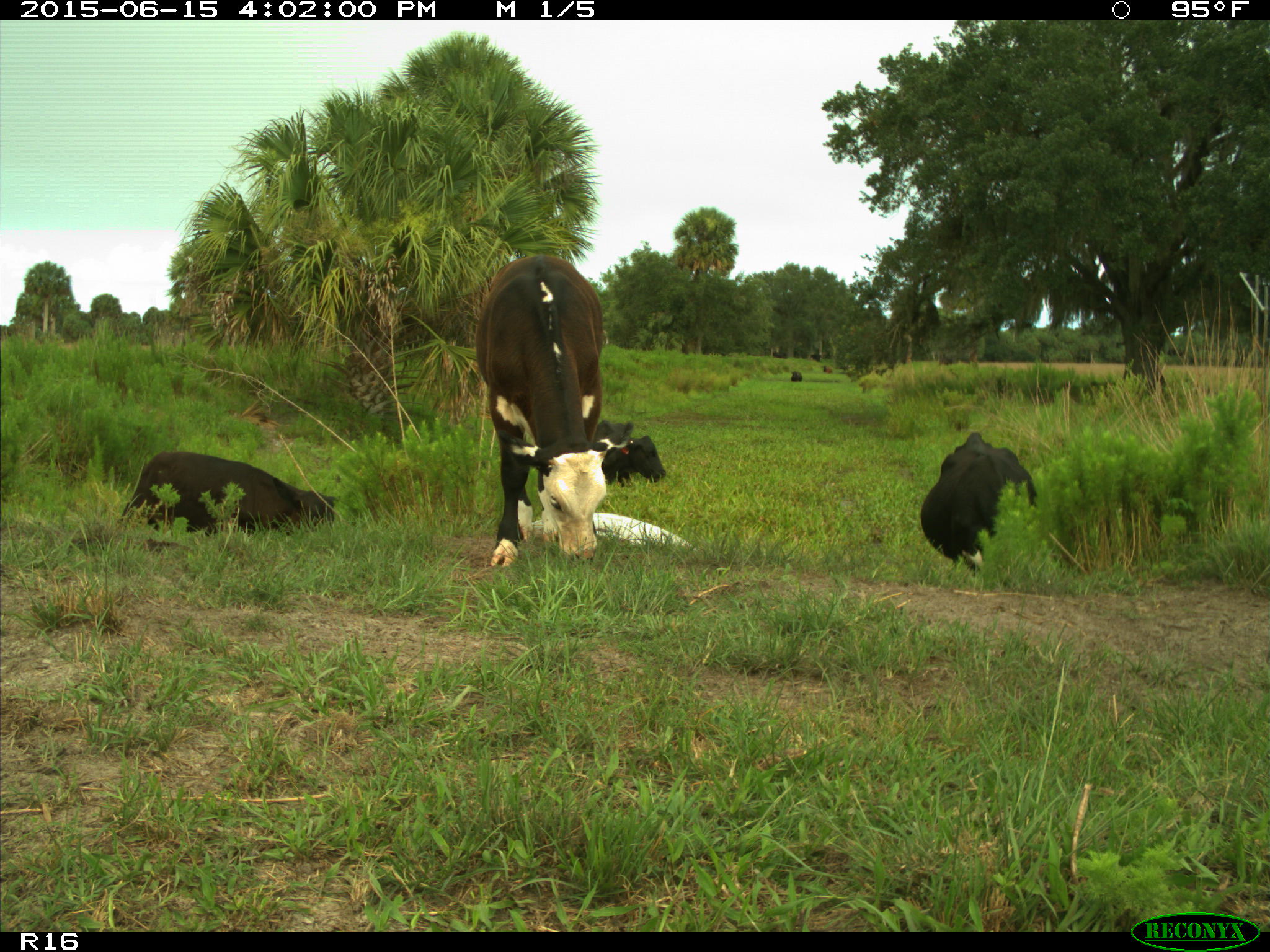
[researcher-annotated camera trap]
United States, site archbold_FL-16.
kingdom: Animalia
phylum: Chordata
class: Mammalia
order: Artiodactyla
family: Bovidae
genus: Bos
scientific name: Bos taurus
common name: domestic cow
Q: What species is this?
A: Bos taurus (domestic cow).